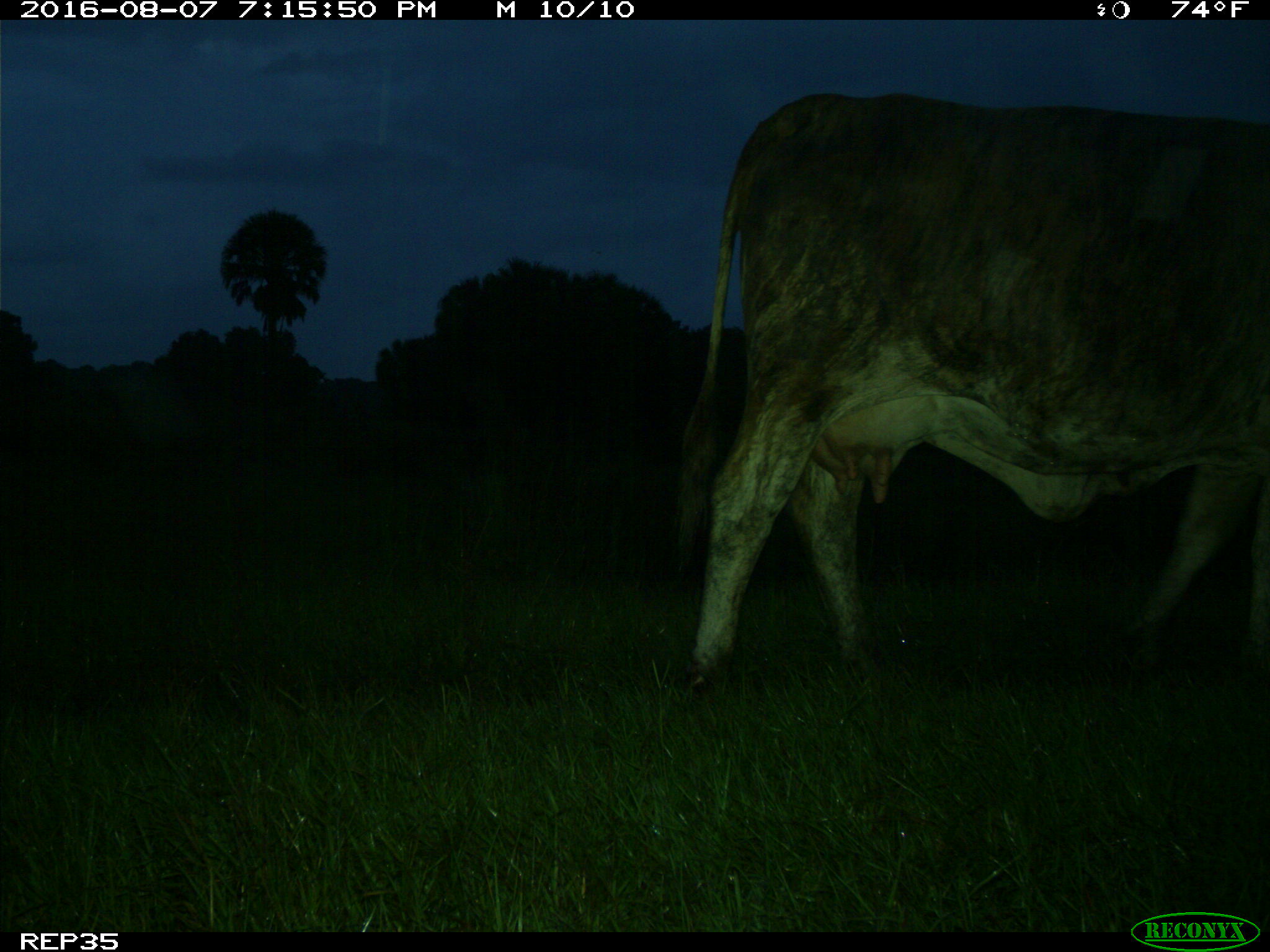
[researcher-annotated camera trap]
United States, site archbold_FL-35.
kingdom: Animalia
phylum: Chordata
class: Mammalia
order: Artiodactyla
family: Bovidae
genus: Bos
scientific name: Bos taurus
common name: domestic cow